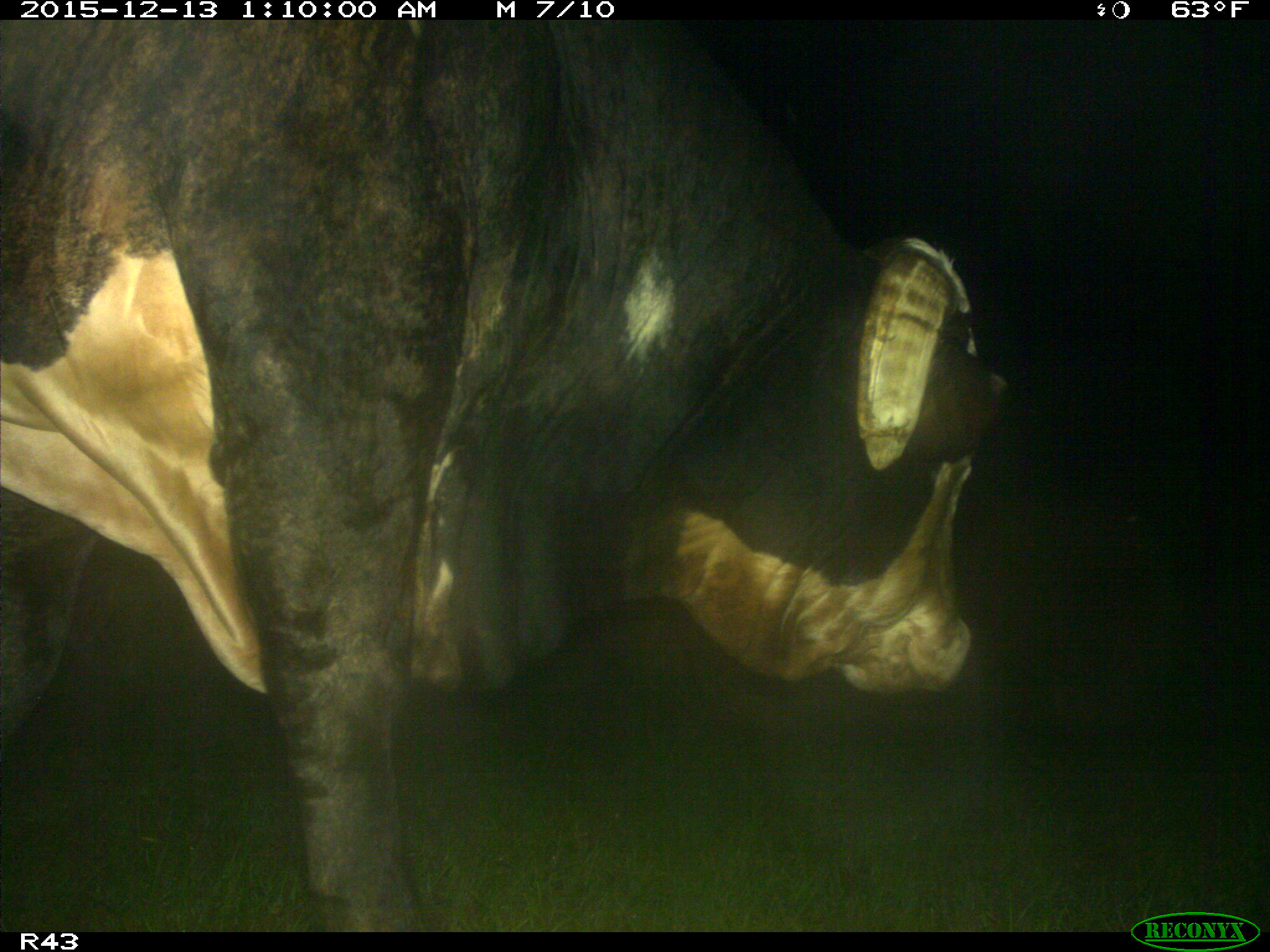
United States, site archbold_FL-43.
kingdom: Animalia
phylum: Chordata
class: Mammalia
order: Artiodactyla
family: Bovidae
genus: Bos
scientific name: Bos taurus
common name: domestic cow